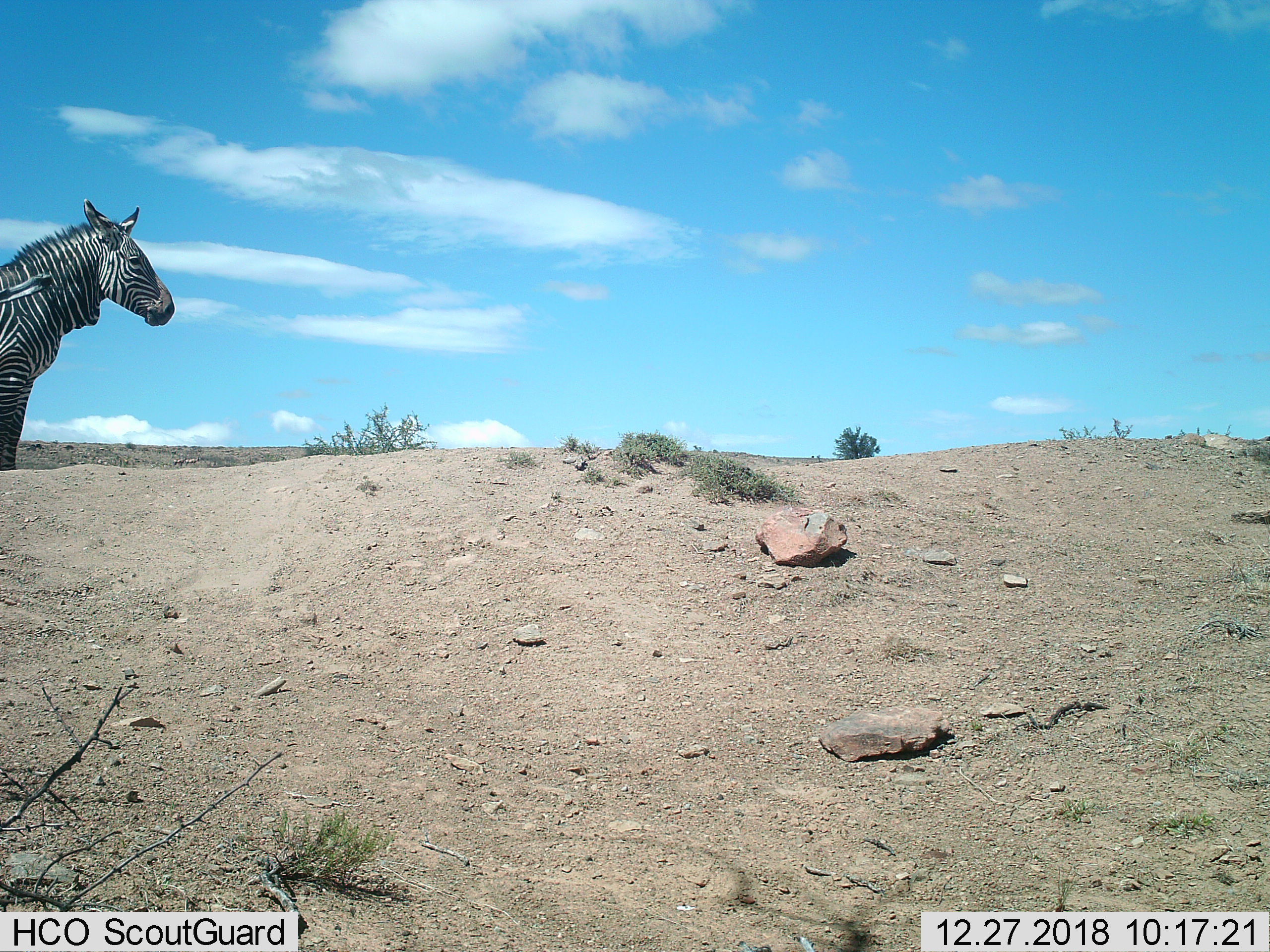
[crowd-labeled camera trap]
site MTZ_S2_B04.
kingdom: Animalia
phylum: Chordata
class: Mammalia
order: Perissodactyla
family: Equidae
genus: Equus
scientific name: Equus zebra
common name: mountain zebra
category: zebramountain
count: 1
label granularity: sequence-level